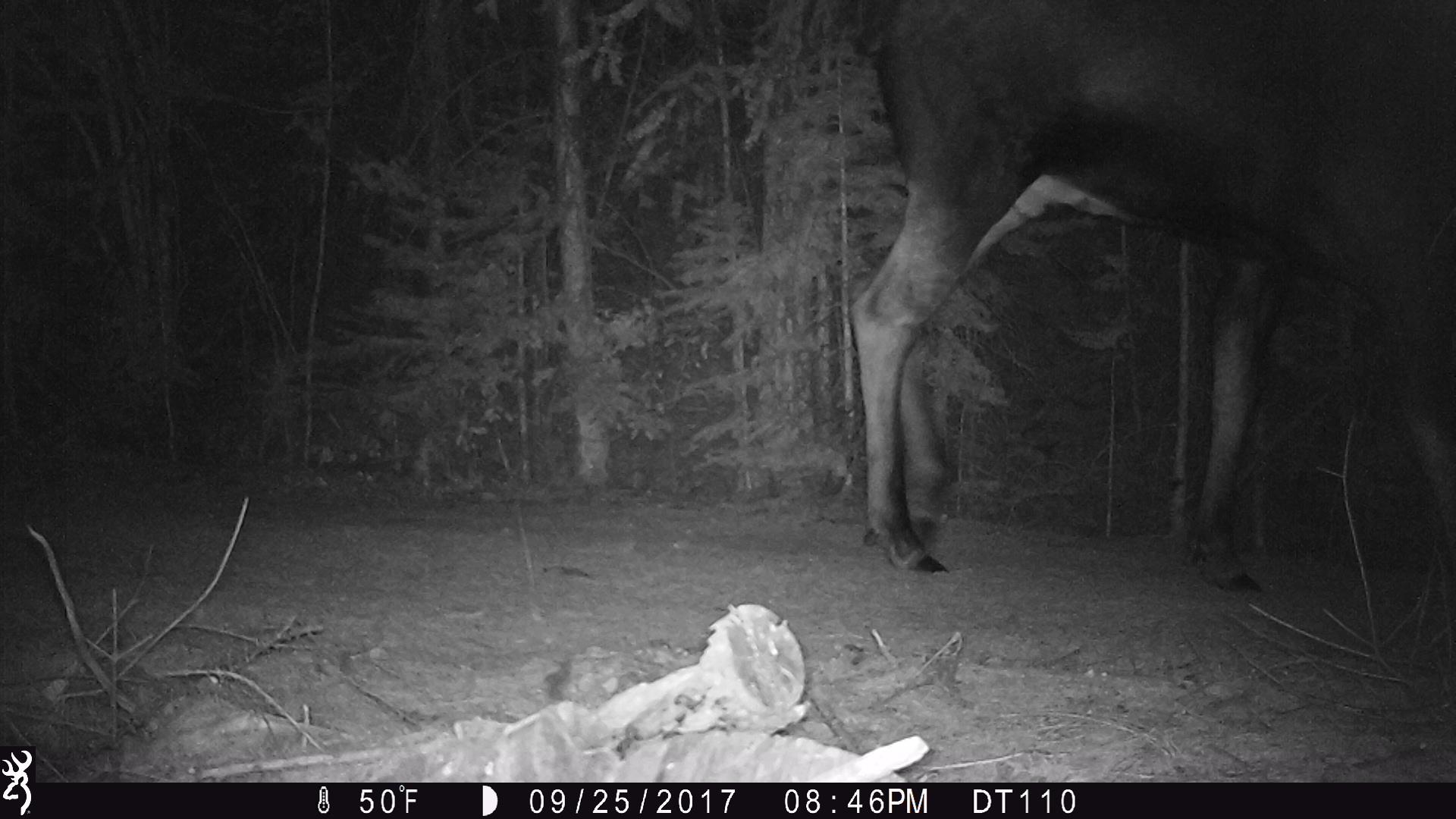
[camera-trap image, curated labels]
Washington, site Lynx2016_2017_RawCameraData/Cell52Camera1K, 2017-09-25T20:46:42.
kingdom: Animalia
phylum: Chordata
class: Mammalia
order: Artiodactyla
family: Cervidae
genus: Alces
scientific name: Alces alces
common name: moose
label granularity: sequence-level